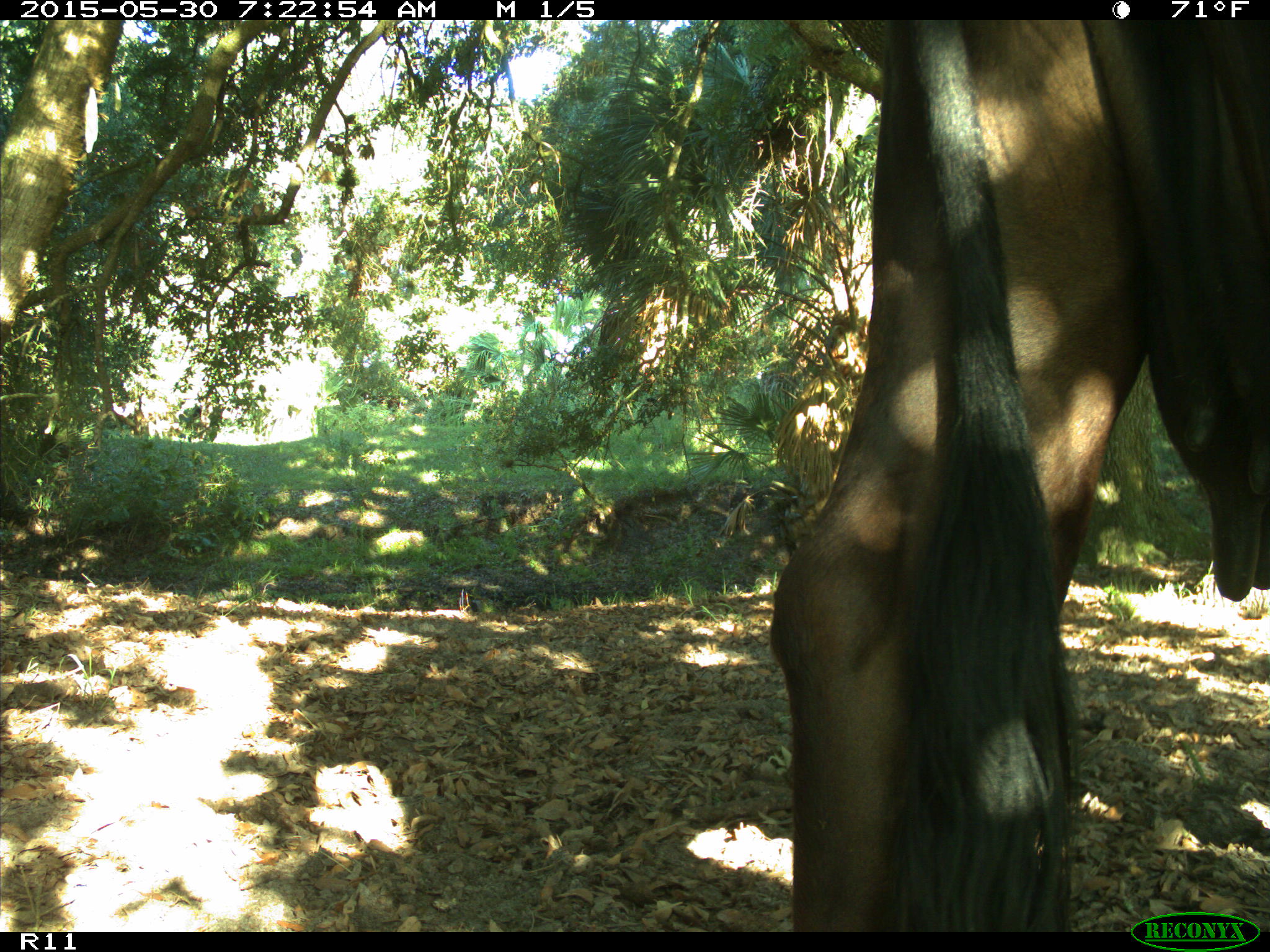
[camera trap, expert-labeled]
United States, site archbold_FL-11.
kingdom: Animalia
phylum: Chordata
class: Mammalia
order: Artiodactyla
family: Bovidae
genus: Bos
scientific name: Bos taurus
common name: domestic cow